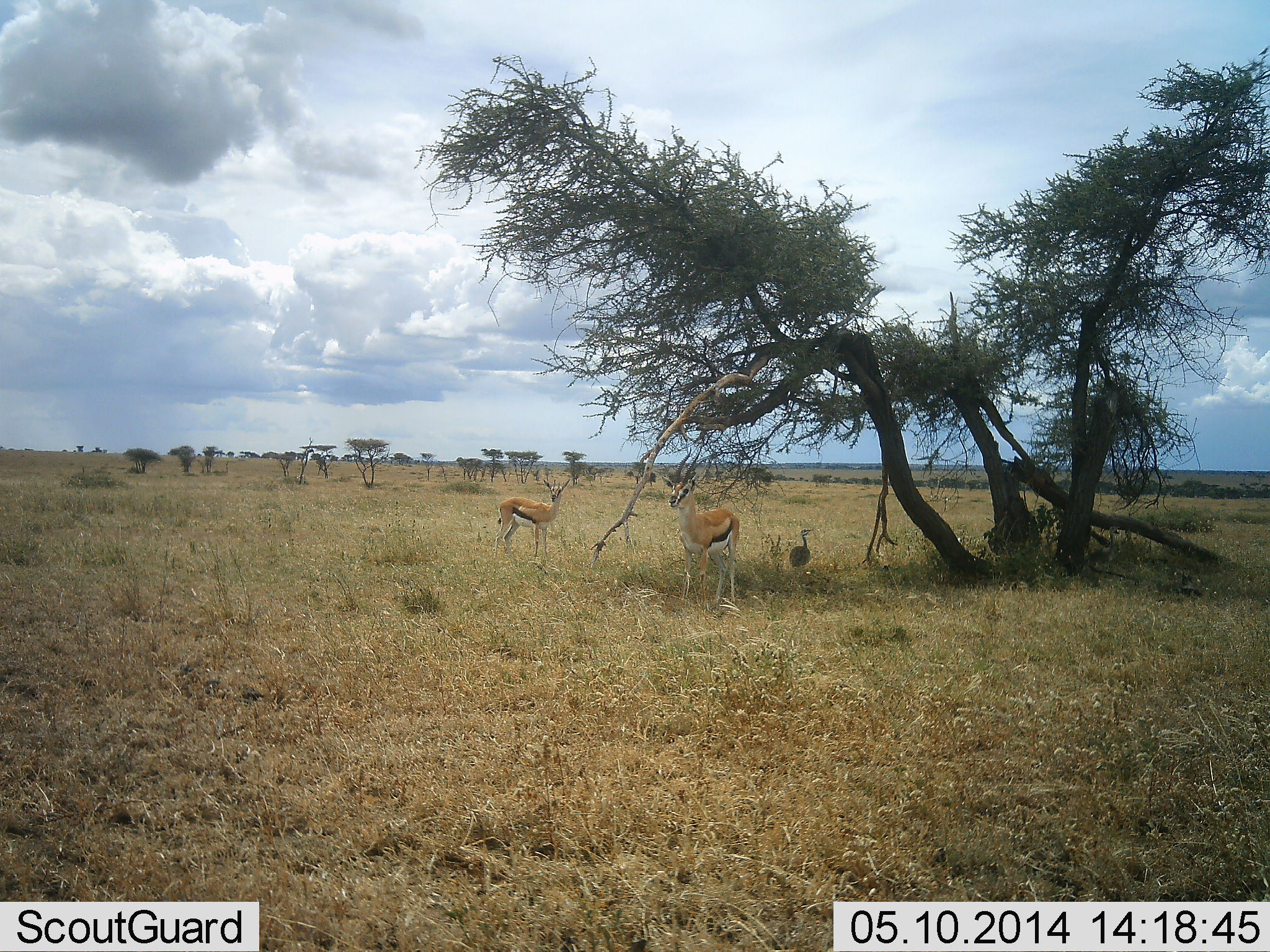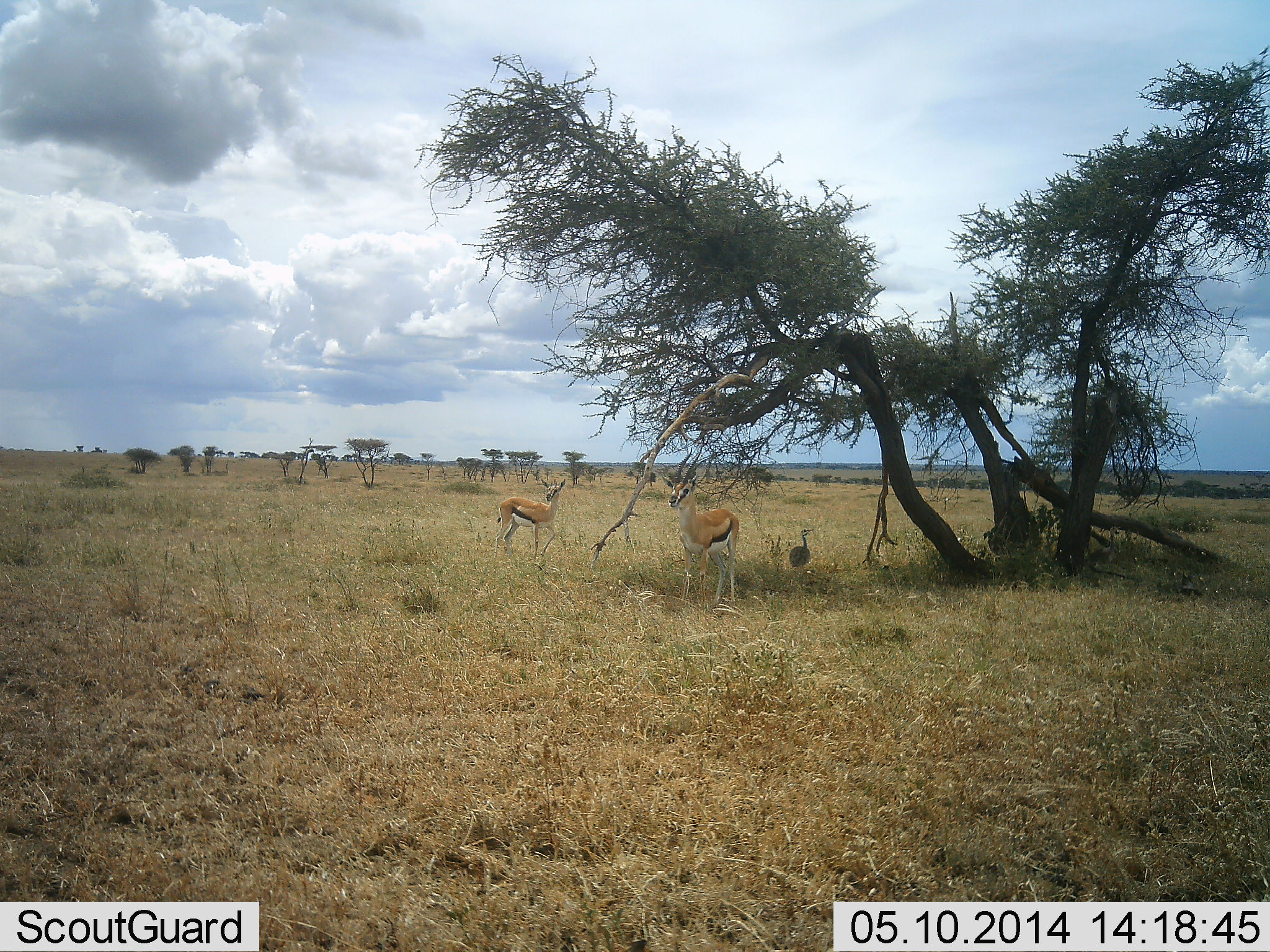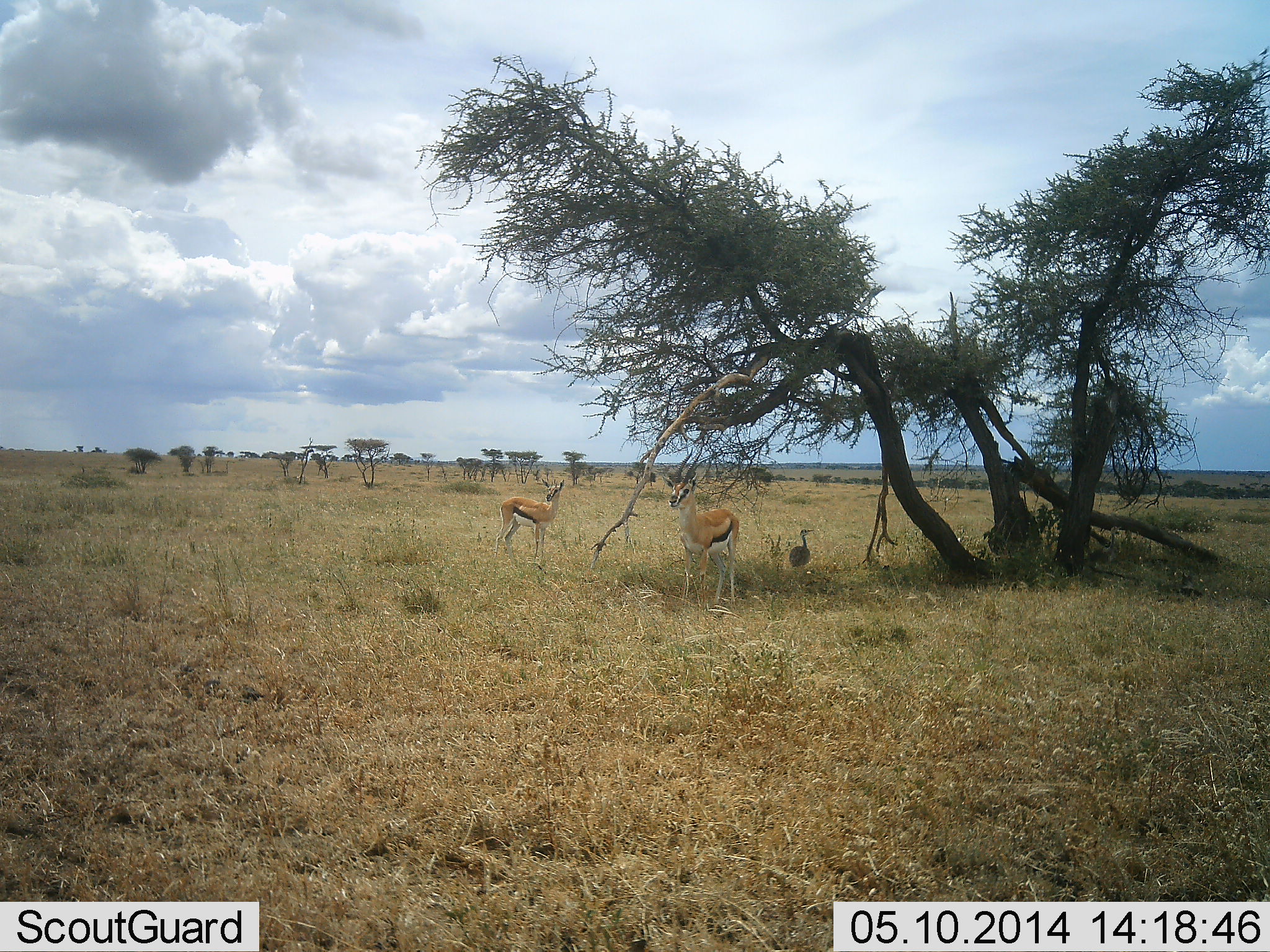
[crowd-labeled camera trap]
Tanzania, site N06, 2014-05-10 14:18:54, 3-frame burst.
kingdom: Animalia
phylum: Chordata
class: Mammalia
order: Artiodactyla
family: Bovidae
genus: Eudorcas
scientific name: Eudorcas thomsonii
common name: thomson's gazelle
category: gazellethomsons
Gazellethomsons (thomson's gazelle) (Eudorcas thomsonii), count 2. Behavior (volunteer vote fractions): standing 100%, resting 0%, moving 0%, interacting 0%. Young present (vote fraction): 0%. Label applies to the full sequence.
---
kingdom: Animalia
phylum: Chordata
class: Aves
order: Otidiformes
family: Otididae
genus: Ardeotis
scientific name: Ardeotis kori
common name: kori bustard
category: koribustard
Koribustard (kori bustard) (Ardeotis kori), count 1. Behavior (volunteer vote fractions): standing 100%, resting 0%, moving 0%, interacting 0%. Young present (vote fraction): 0%. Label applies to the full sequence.